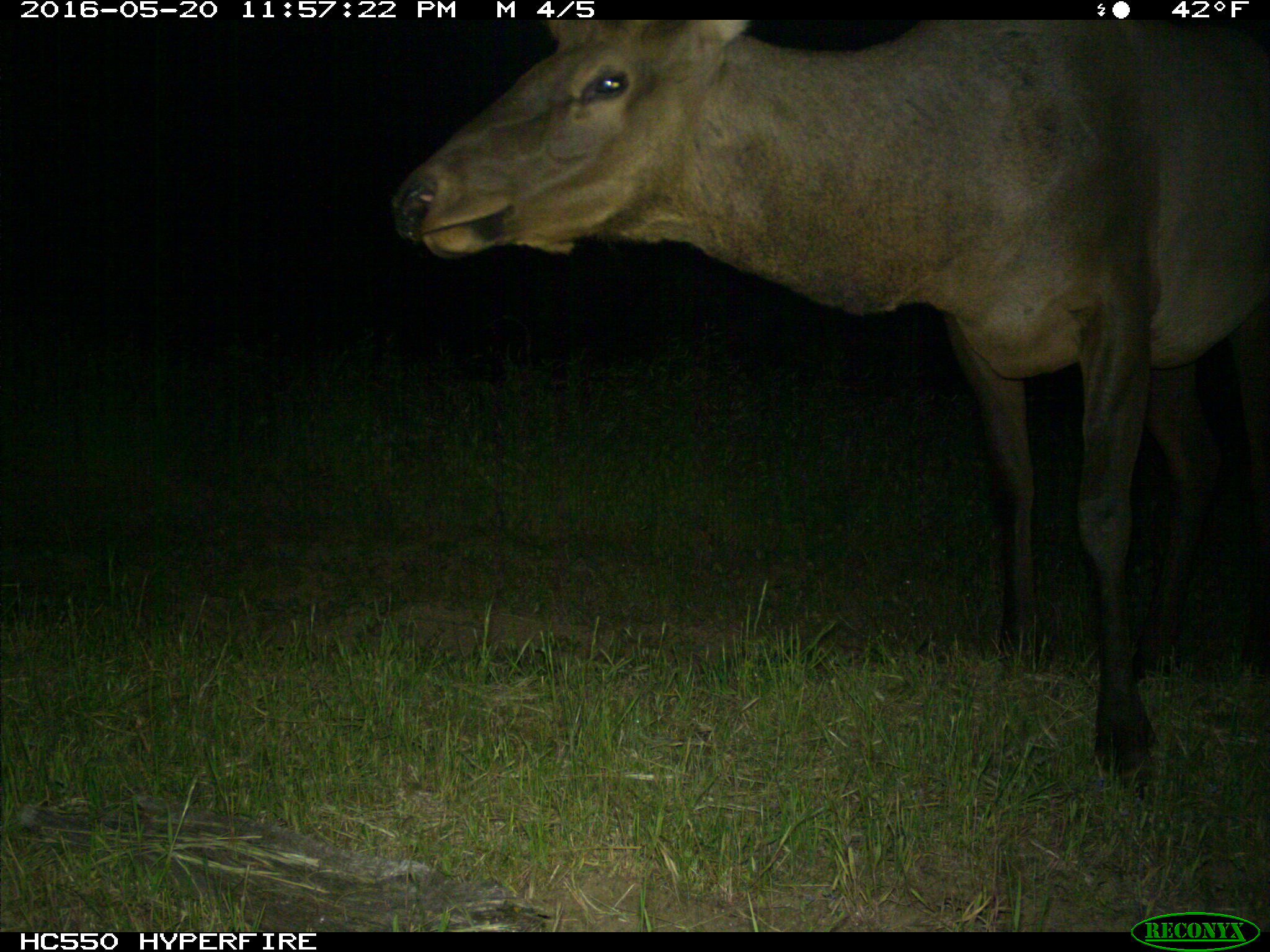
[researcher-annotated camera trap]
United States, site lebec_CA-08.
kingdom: Animalia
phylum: Chordata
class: Mammalia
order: Artiodactyla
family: Cervidae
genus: Cervus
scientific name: Cervus canadensis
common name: elk